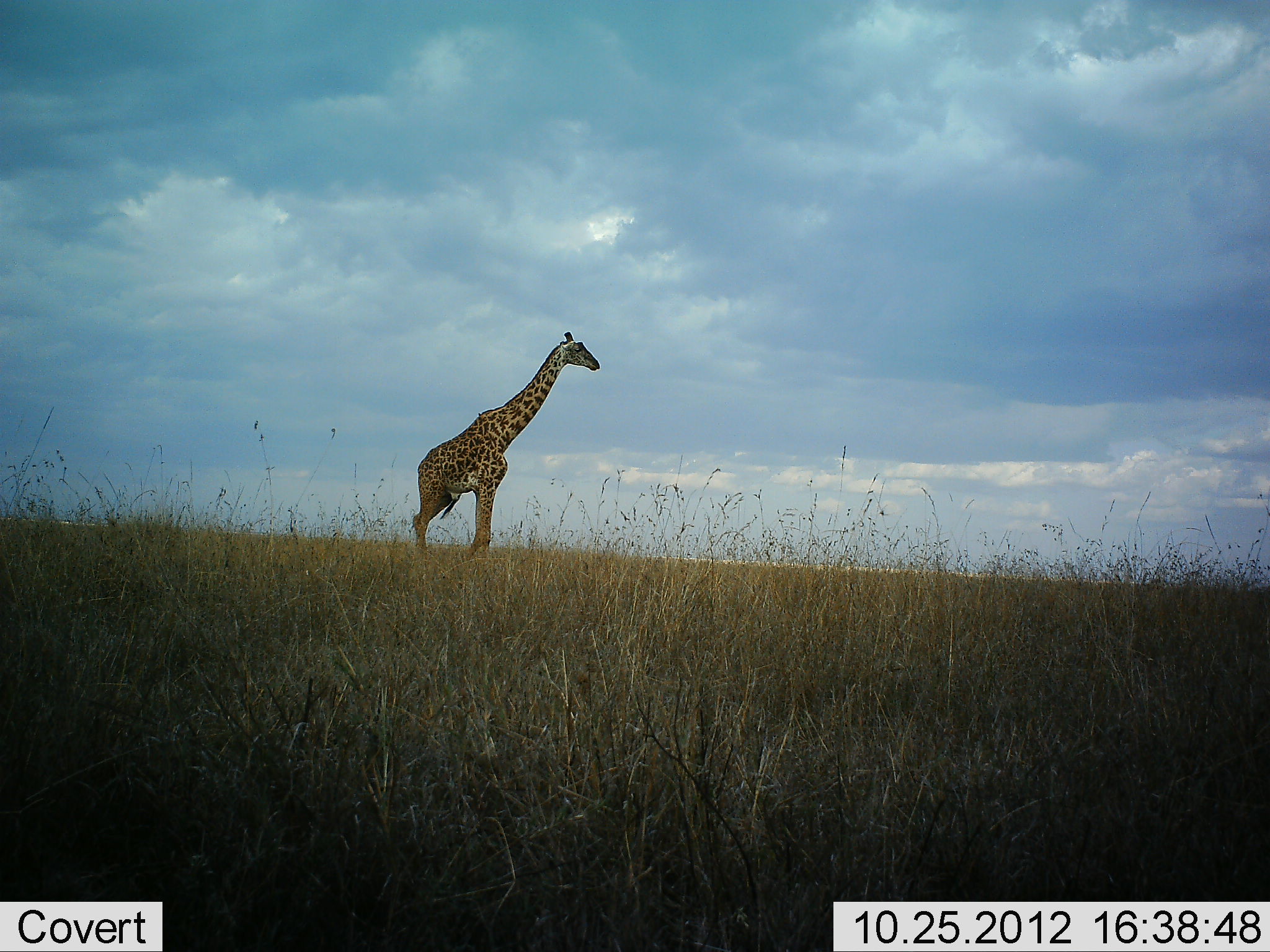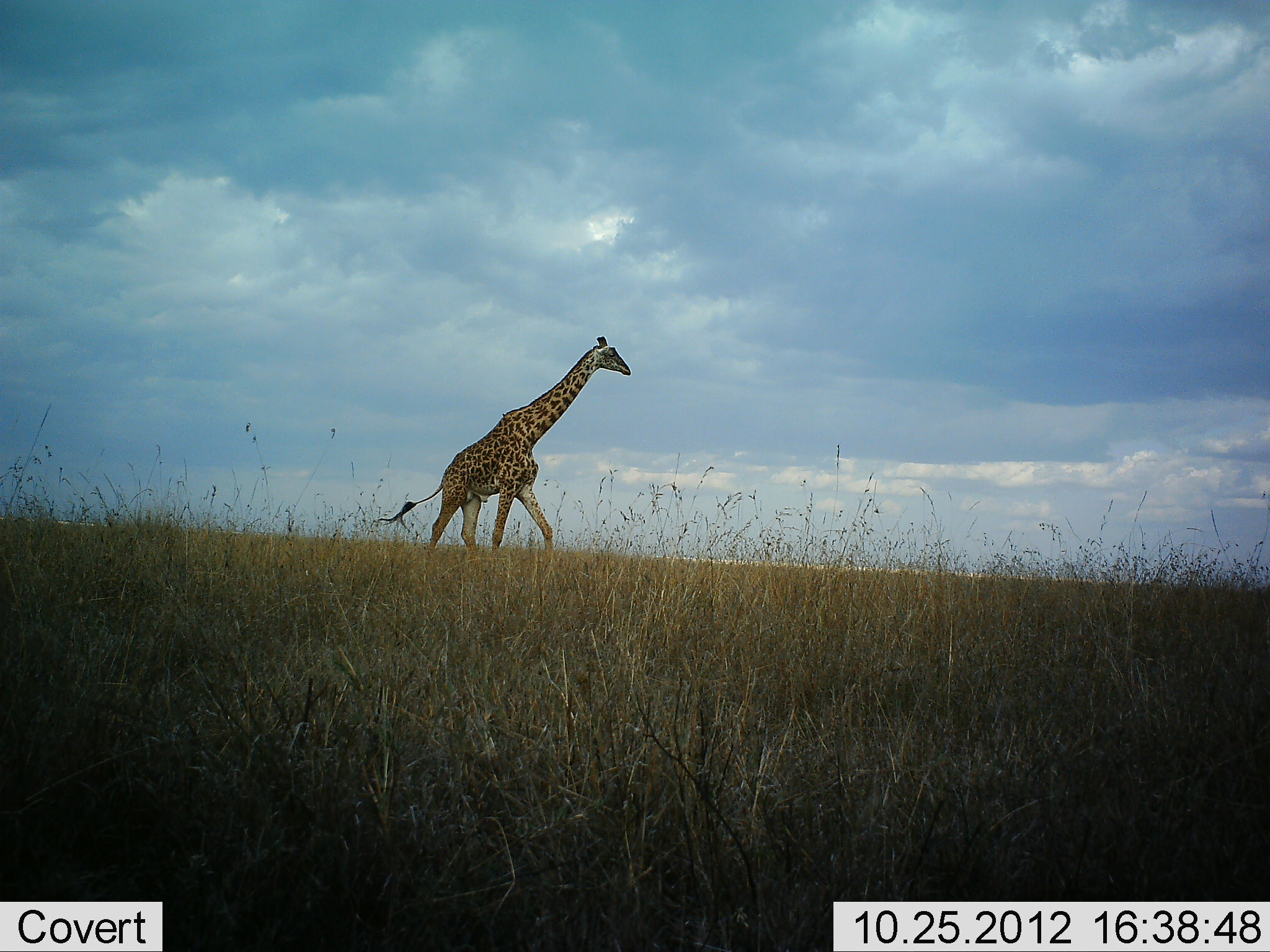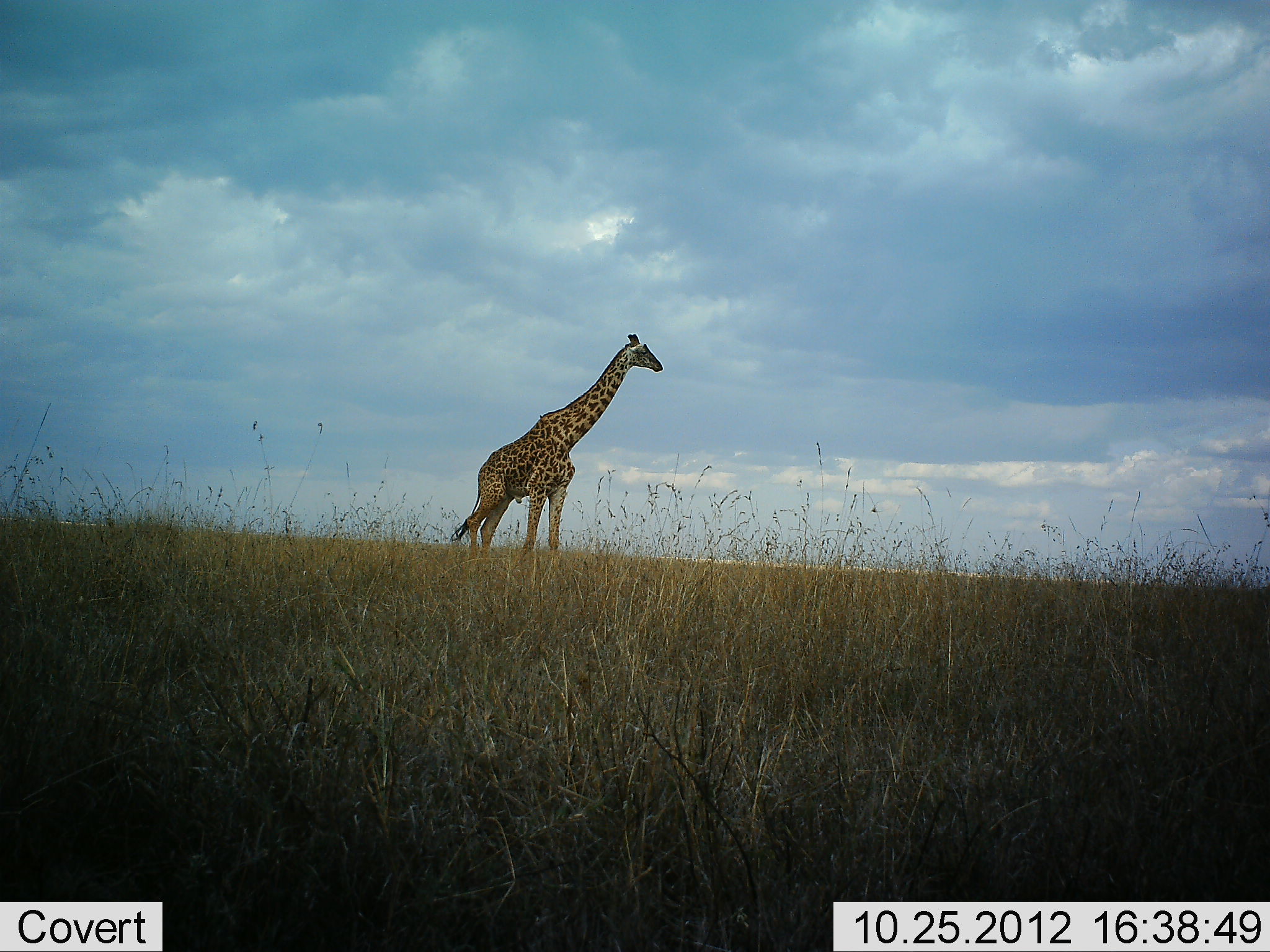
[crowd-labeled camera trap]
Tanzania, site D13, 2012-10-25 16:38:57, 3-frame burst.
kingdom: Animalia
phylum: Chordata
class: Mammalia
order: Artiodactyla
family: Giraffidae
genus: Giraffa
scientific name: Giraffa camelopardalis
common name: giraffe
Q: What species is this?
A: Giraffe (Giraffa camelopardalis).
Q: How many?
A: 1.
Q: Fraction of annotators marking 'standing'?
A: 0%.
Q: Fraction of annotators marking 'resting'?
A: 0%.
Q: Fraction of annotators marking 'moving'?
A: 100%.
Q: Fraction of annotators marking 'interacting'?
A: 0%.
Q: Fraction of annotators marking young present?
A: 0%.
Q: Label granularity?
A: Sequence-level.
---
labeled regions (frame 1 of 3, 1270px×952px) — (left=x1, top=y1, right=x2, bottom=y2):
animal: (left=411, top=330, right=601, bottom=567)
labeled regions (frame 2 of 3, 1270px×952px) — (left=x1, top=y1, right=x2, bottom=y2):
animal: (left=372, top=335, right=631, bottom=565)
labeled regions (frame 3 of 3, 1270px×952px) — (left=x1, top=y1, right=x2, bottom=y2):
animal: (left=449, top=332, right=665, bottom=590)